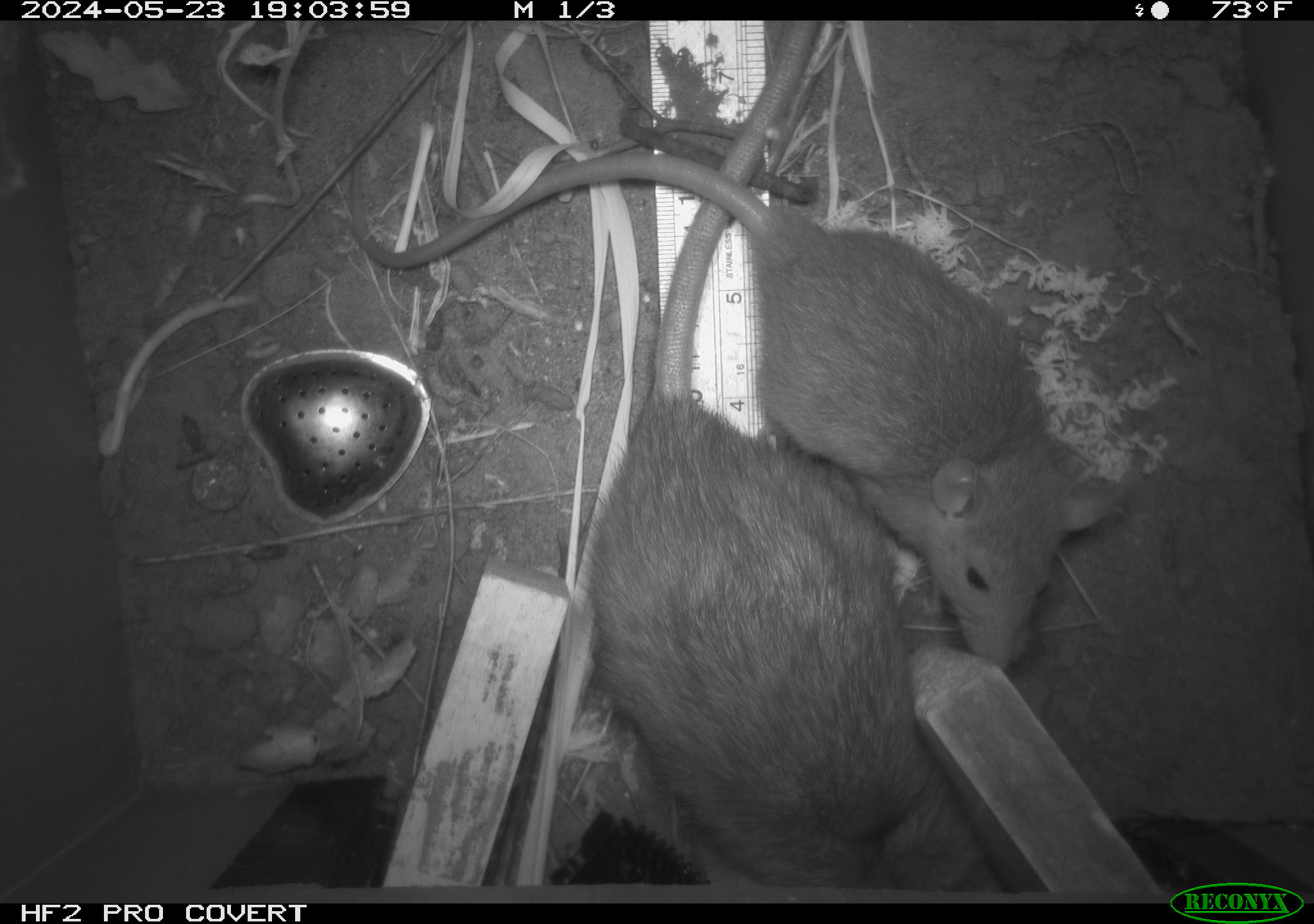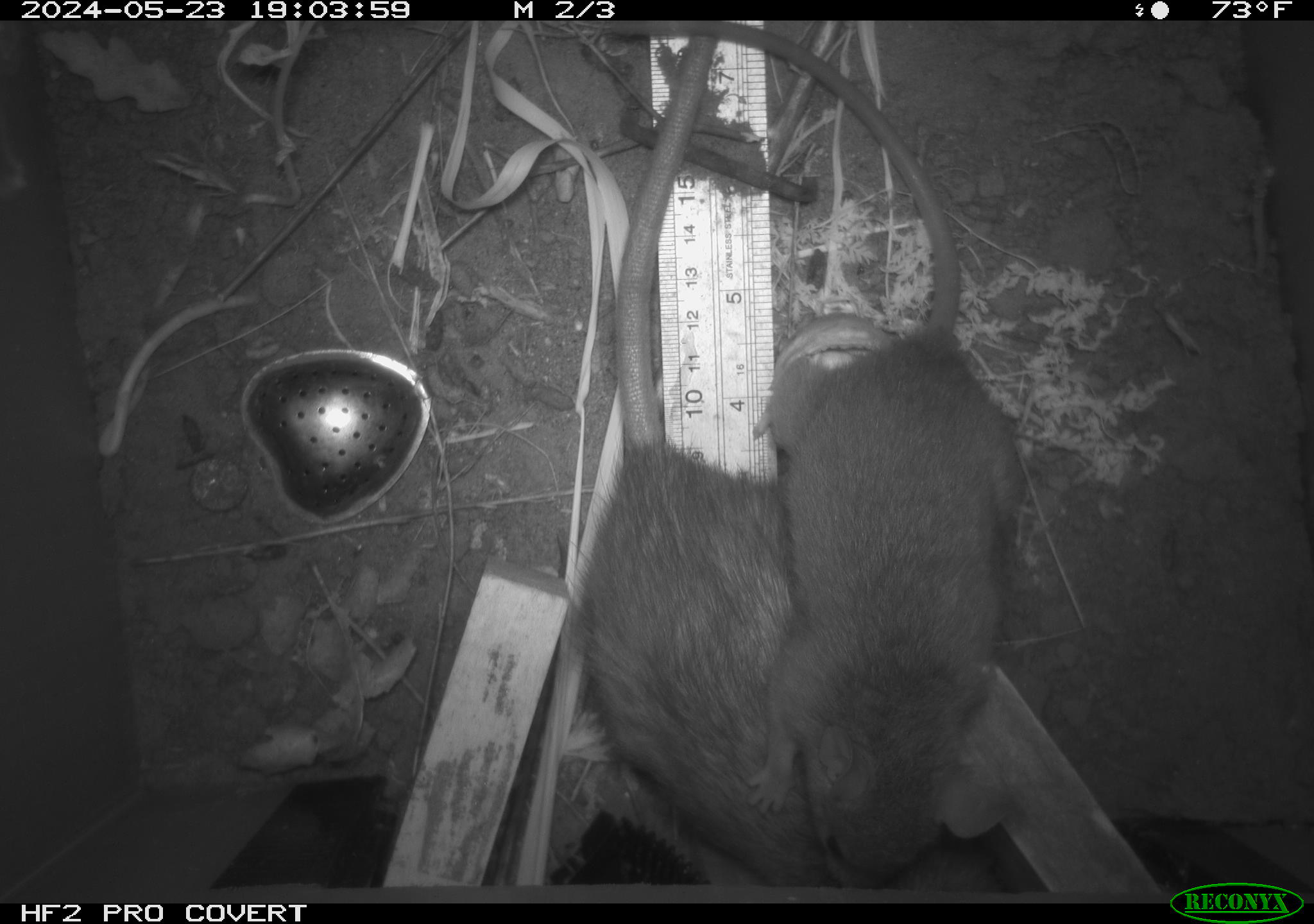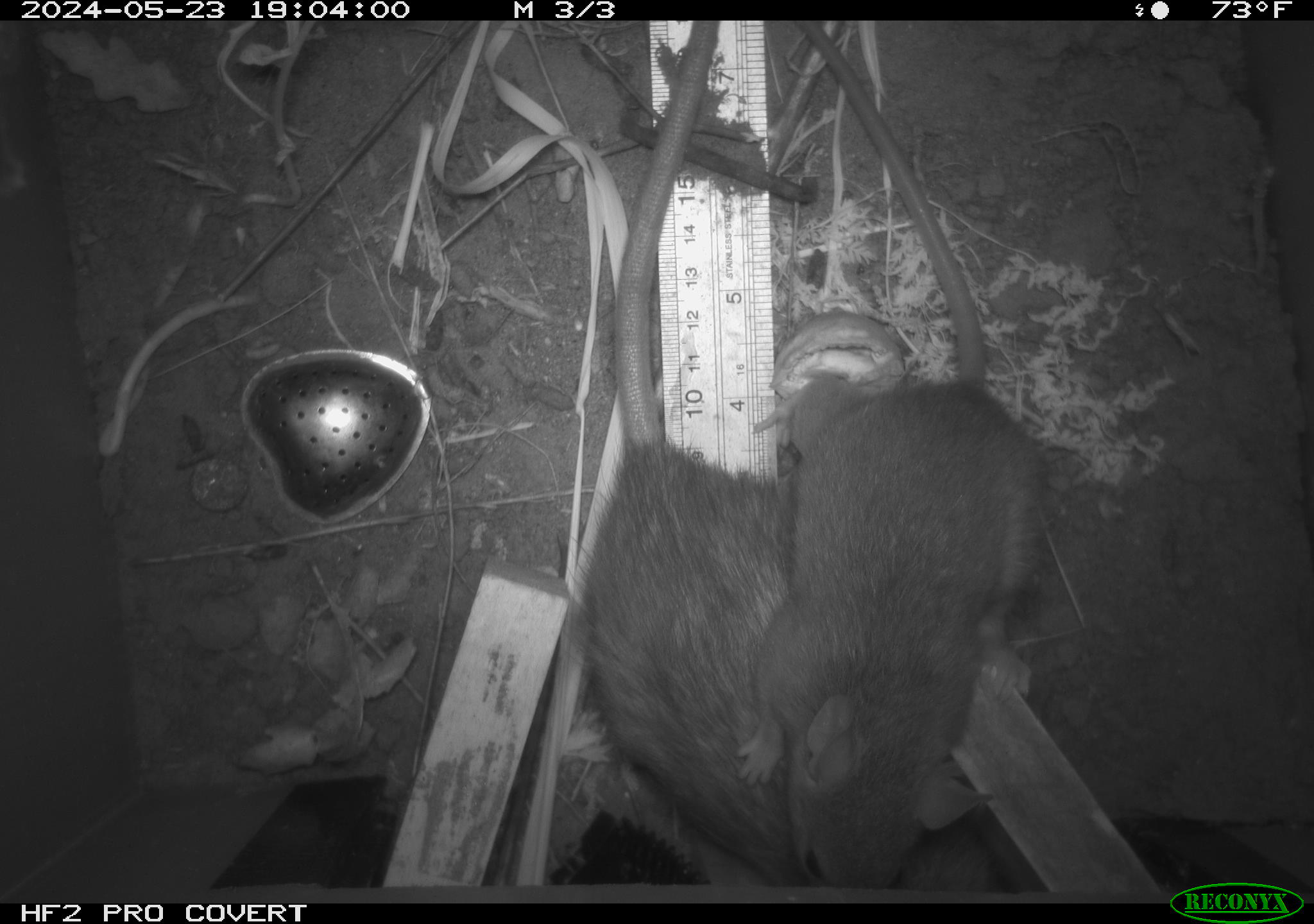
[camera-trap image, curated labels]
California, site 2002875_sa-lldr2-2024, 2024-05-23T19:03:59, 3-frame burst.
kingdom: Animalia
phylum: Chordata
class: Mammalia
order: Rodentia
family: Muridae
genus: Rattus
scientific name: Rattus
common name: rat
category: rattus species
Rattus species (rat) (Rattus).